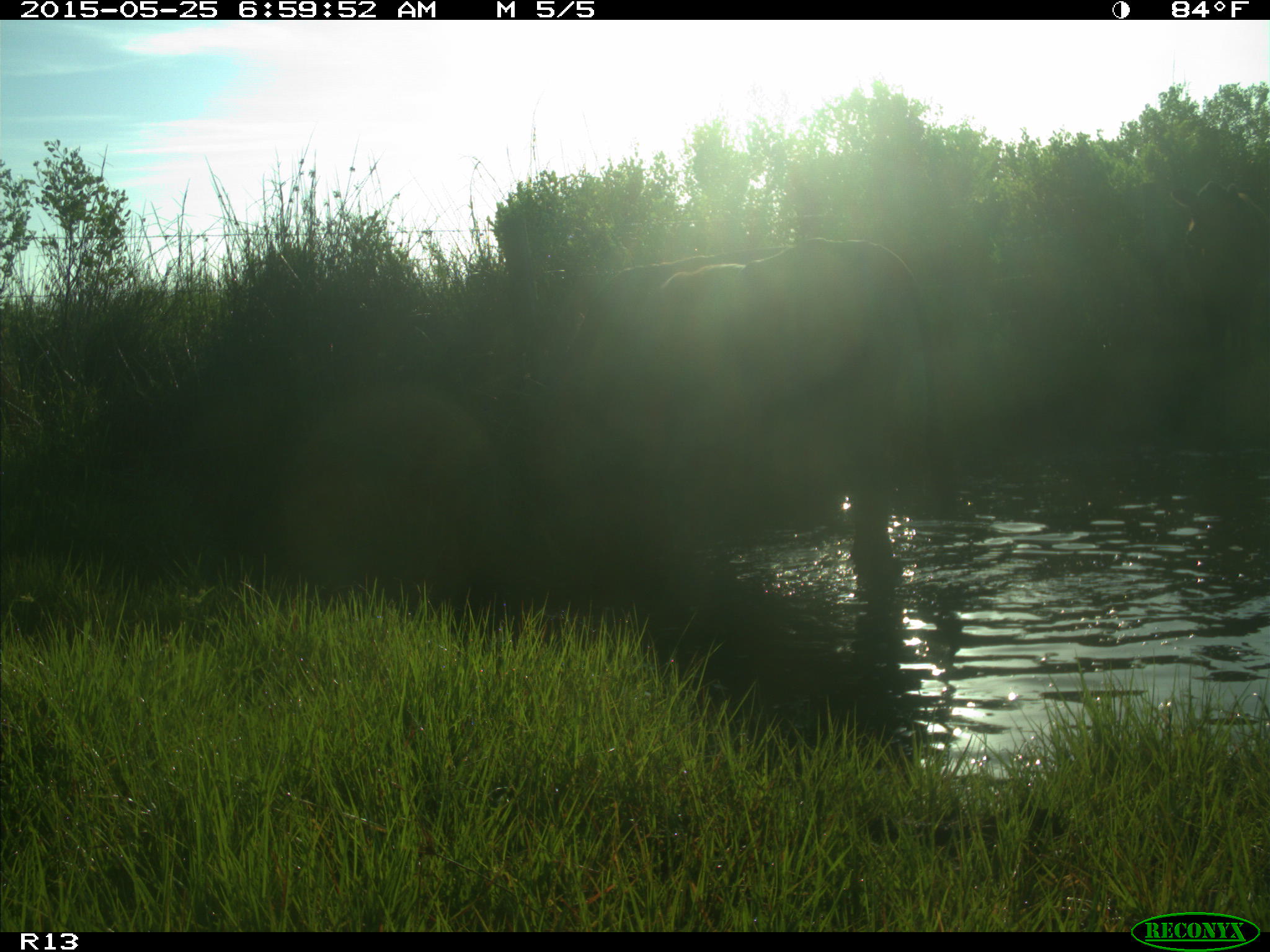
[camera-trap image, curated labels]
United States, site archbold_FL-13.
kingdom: Animalia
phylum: Chordata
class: Mammalia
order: Artiodactyla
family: Bovidae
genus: Bos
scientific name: Bos taurus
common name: domestic cow